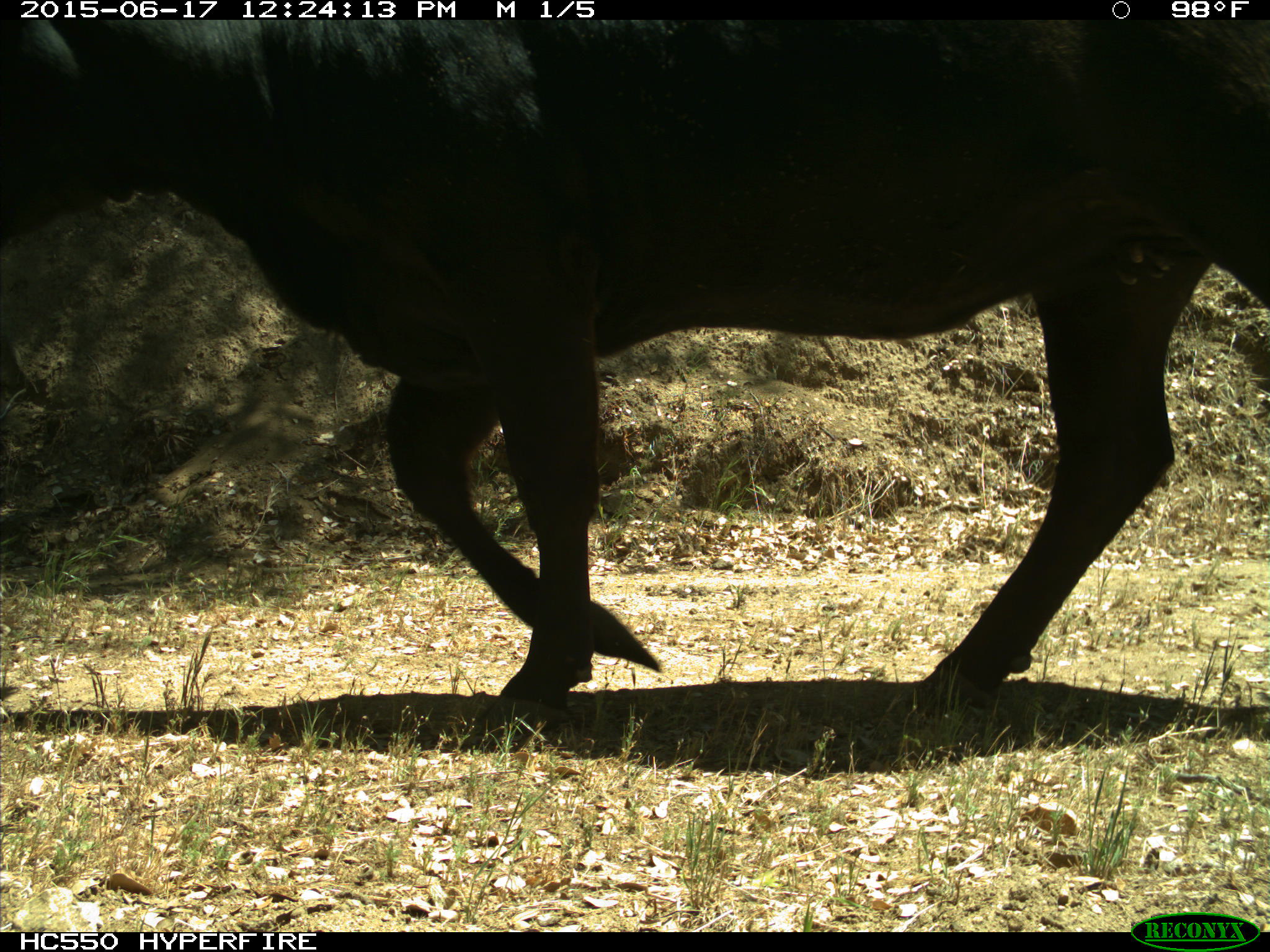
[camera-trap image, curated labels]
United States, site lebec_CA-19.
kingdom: Animalia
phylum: Chordata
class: Mammalia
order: Artiodactyla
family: Bovidae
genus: Bos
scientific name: Bos taurus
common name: domestic cow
Bos taurus (domestic cow).